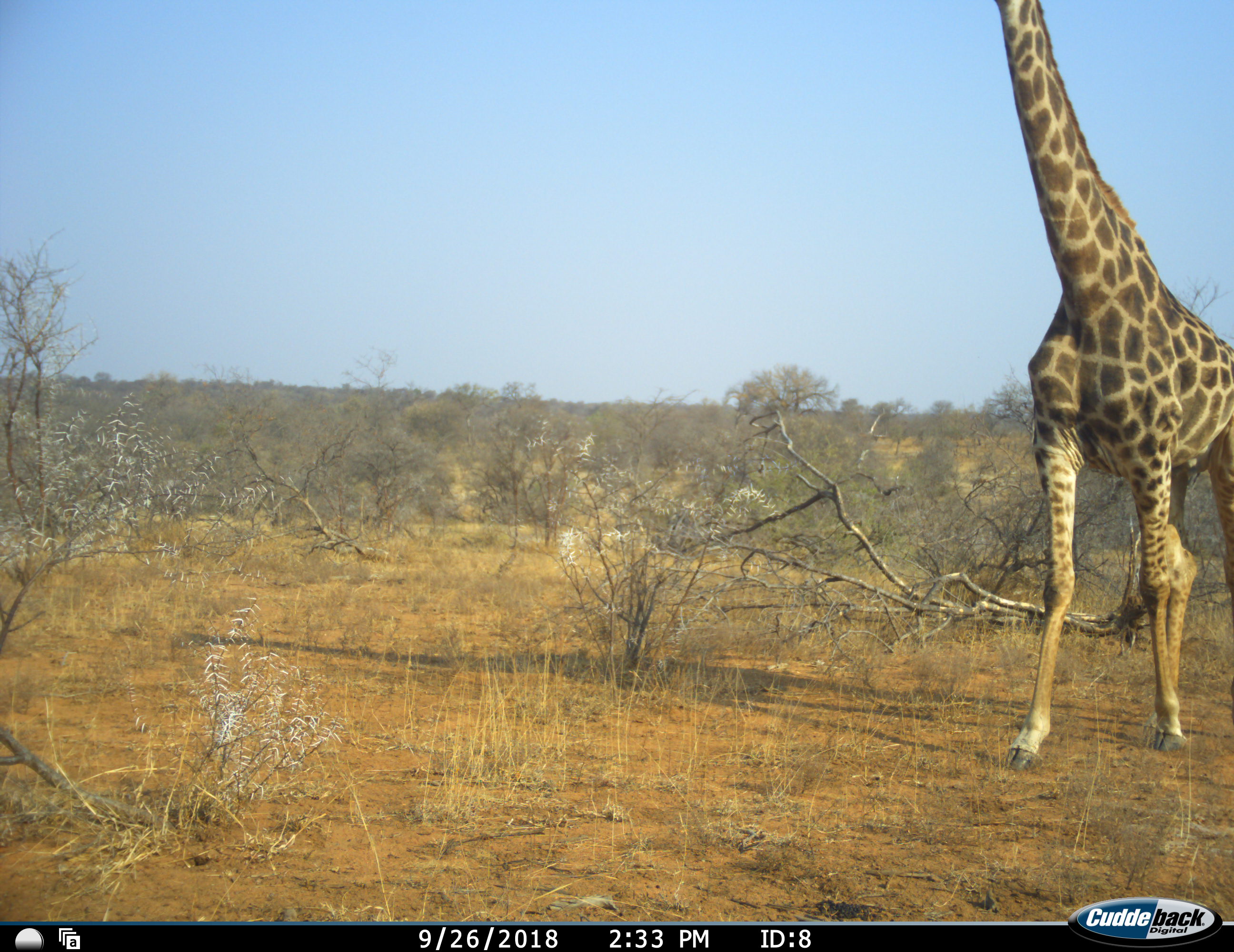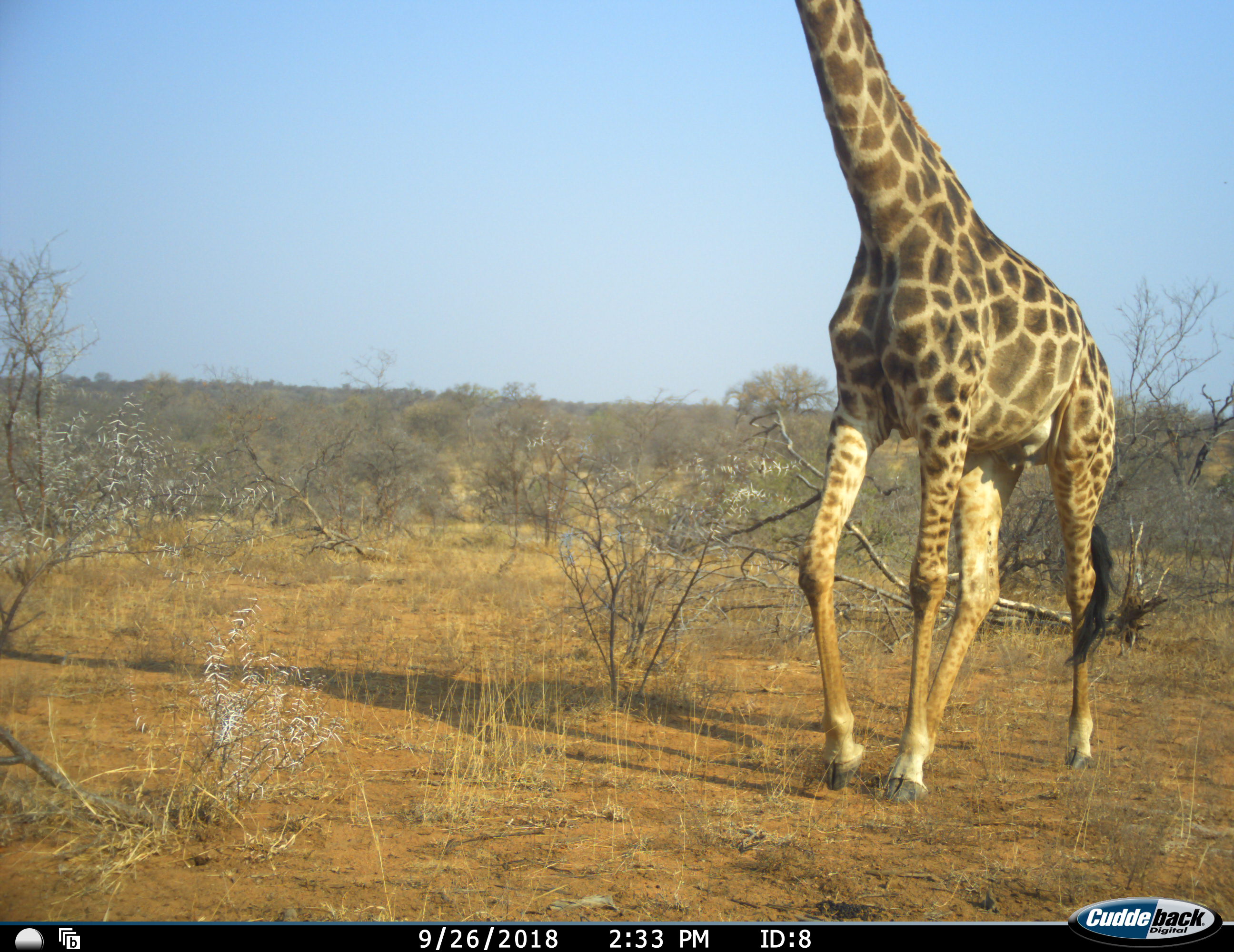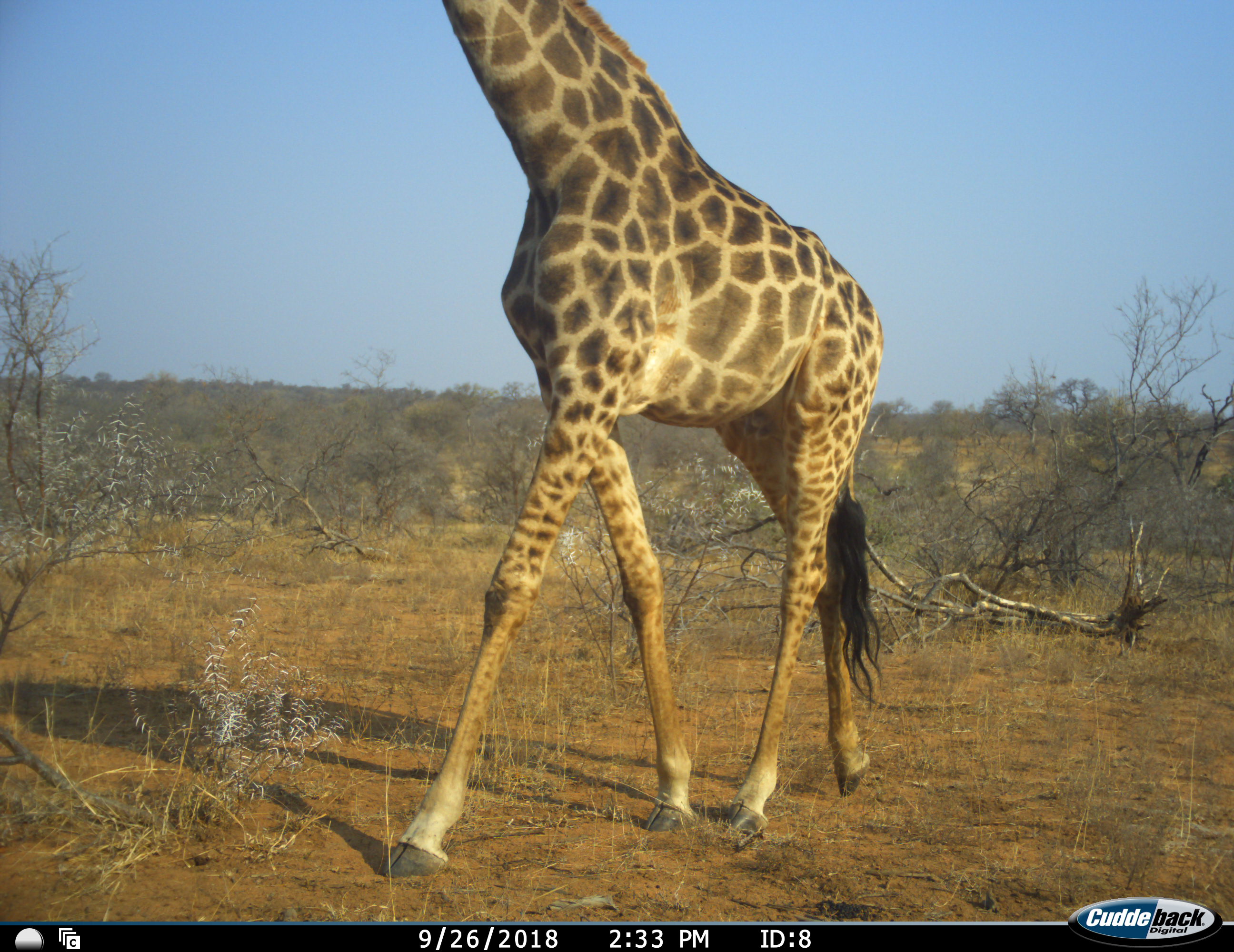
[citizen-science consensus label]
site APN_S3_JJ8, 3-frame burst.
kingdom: Animalia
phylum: Chordata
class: Mammalia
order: Artiodactyla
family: Giraffidae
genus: Giraffa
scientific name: Giraffa camelopardalis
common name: giraffe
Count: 1.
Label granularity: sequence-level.